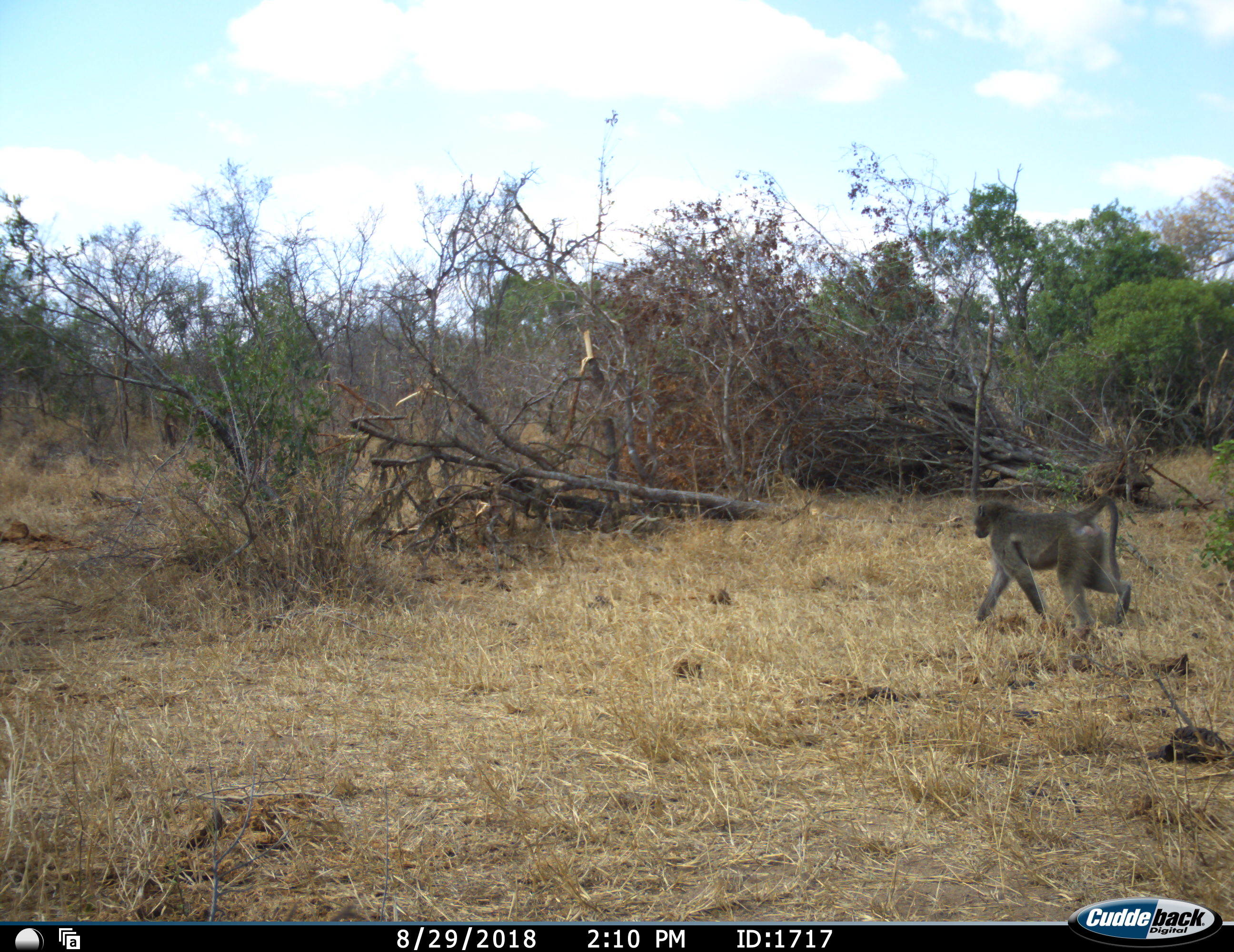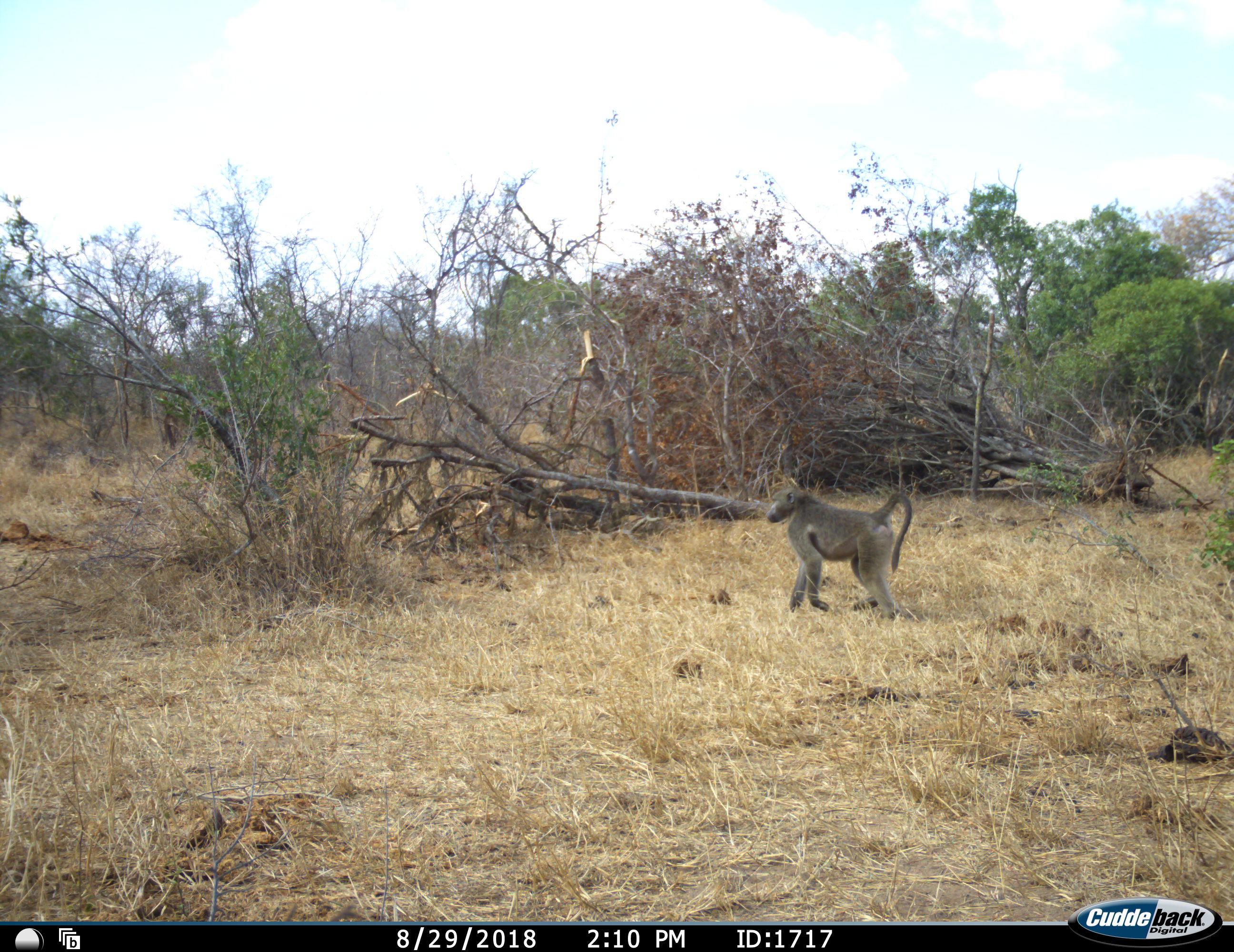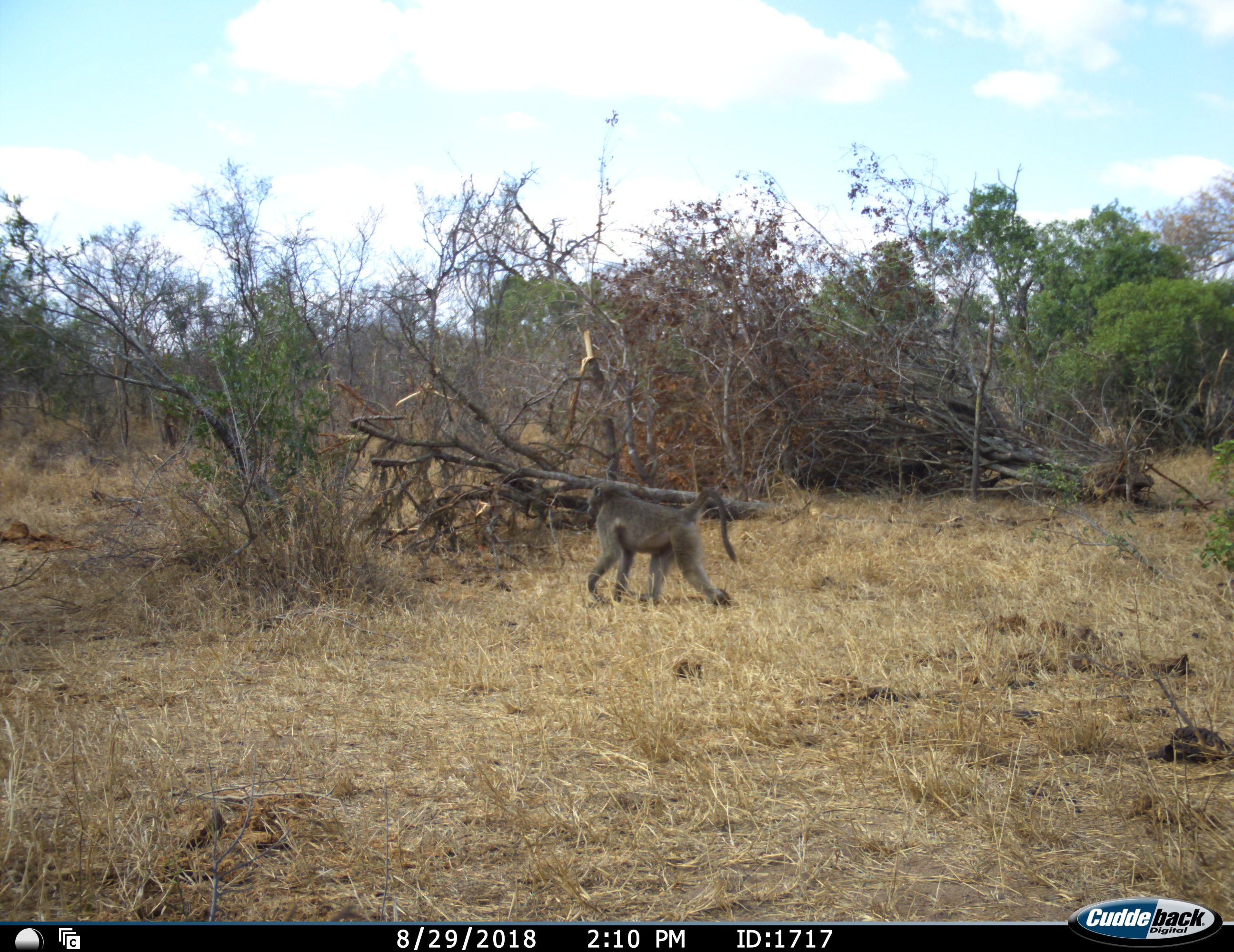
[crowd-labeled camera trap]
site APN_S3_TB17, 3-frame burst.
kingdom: Animalia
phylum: Chordata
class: Mammalia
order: Primates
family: Cercopithecidae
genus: Papio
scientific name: Papio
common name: baboon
Baboon (Papio), count 1. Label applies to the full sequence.